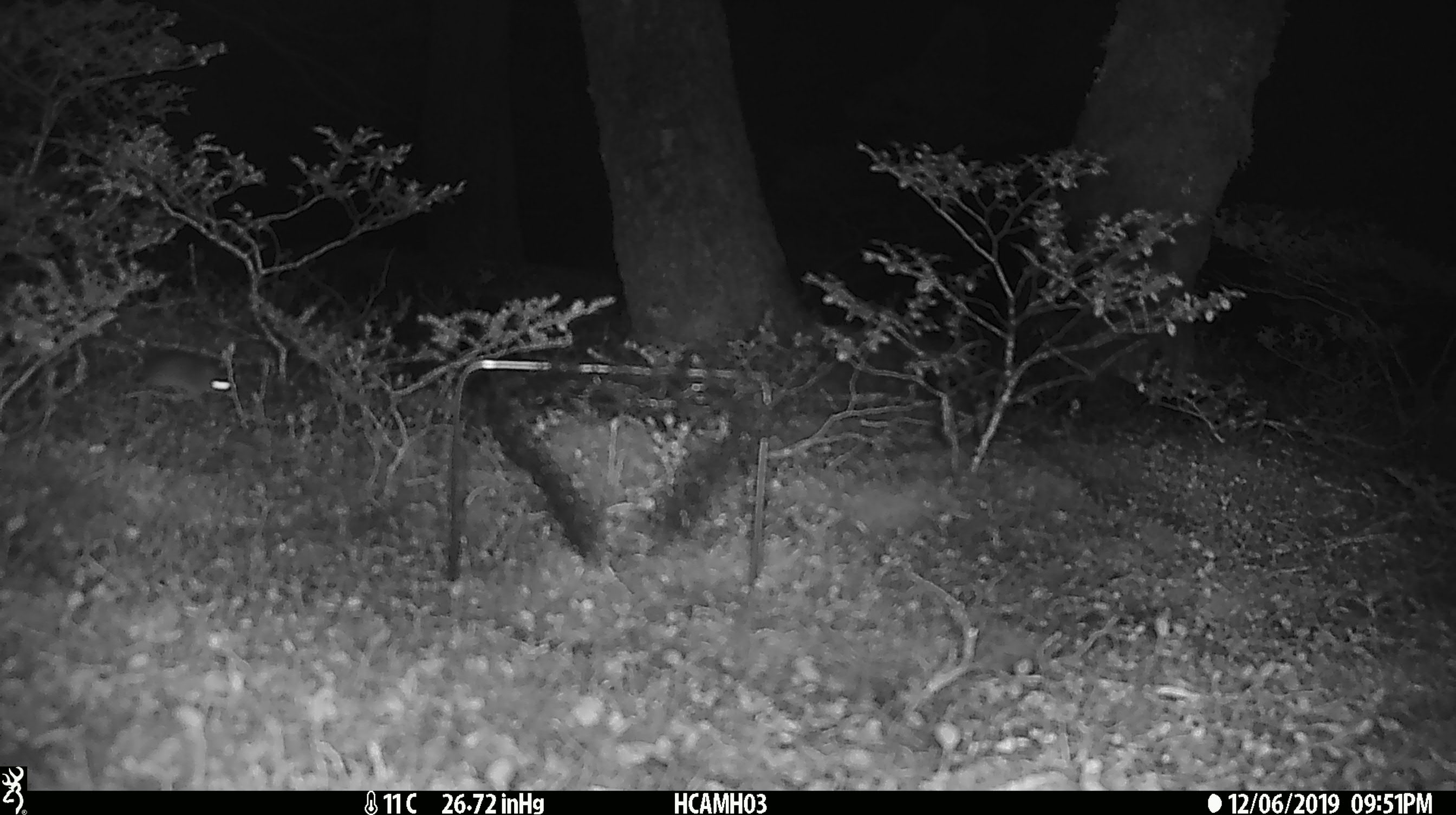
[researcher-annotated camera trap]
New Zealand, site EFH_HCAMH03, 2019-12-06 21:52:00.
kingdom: Animalia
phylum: Chordata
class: Mammalia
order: Rodentia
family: Muridae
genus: Mus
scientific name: Mus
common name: mouse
Mouse (Mus).